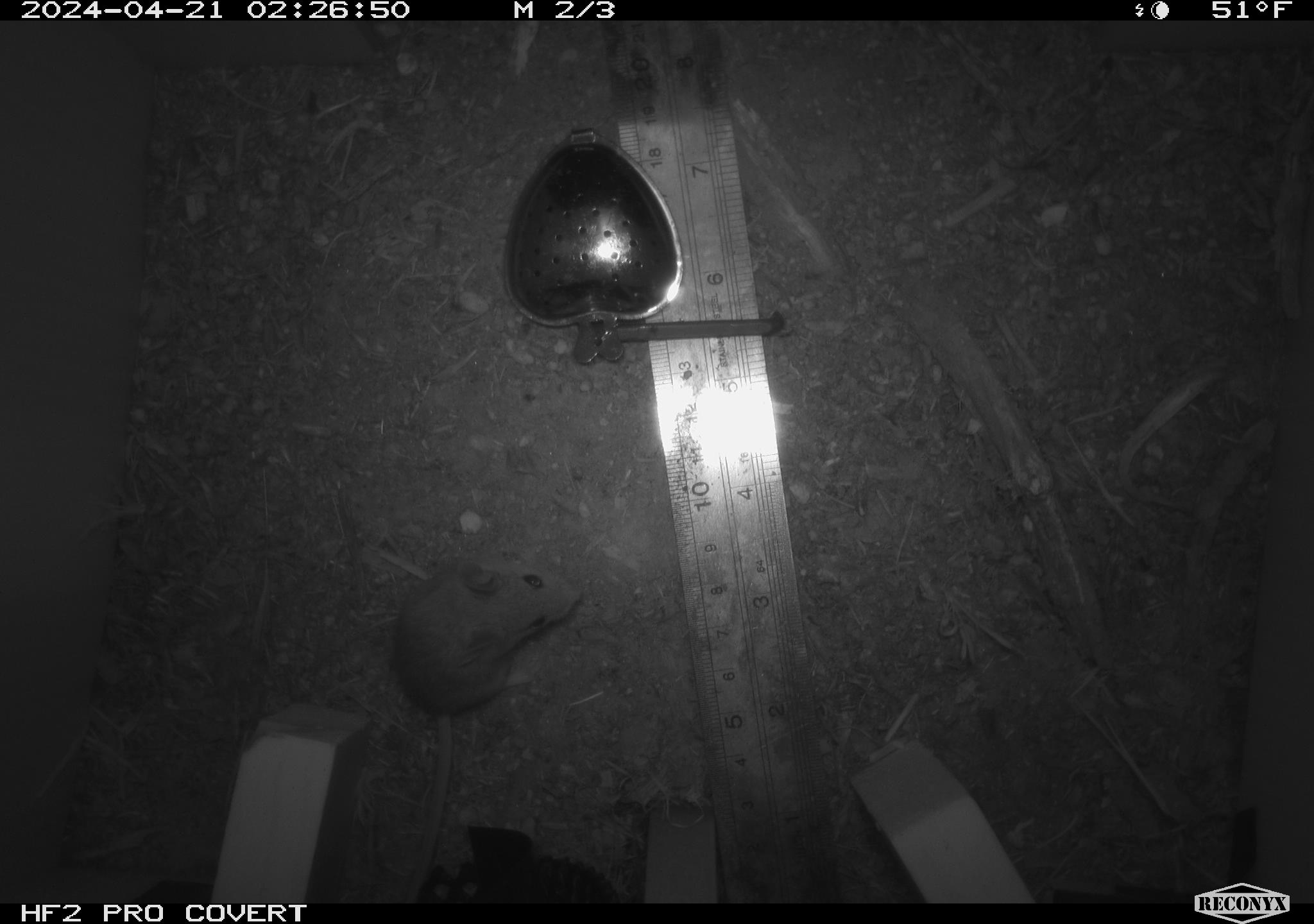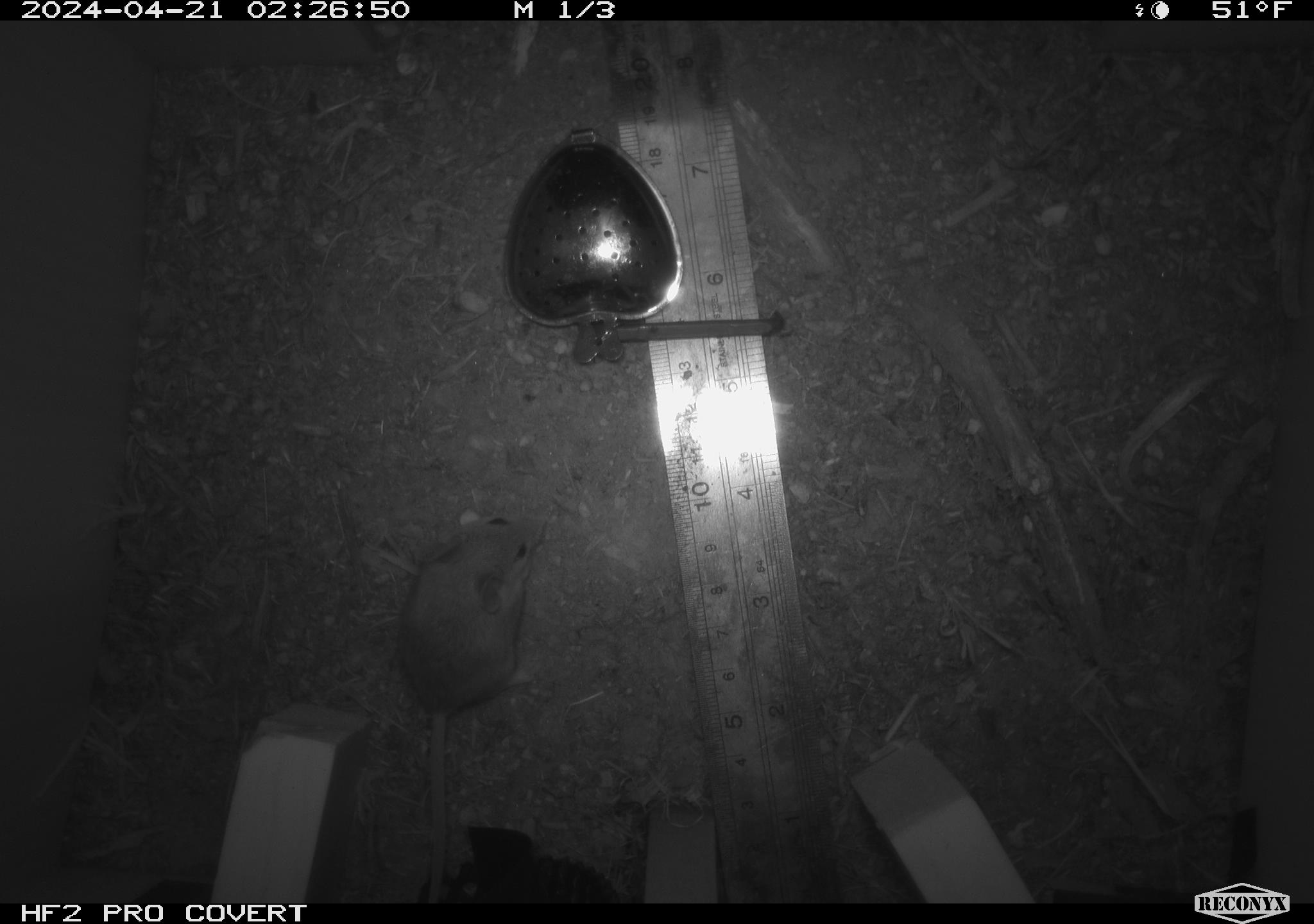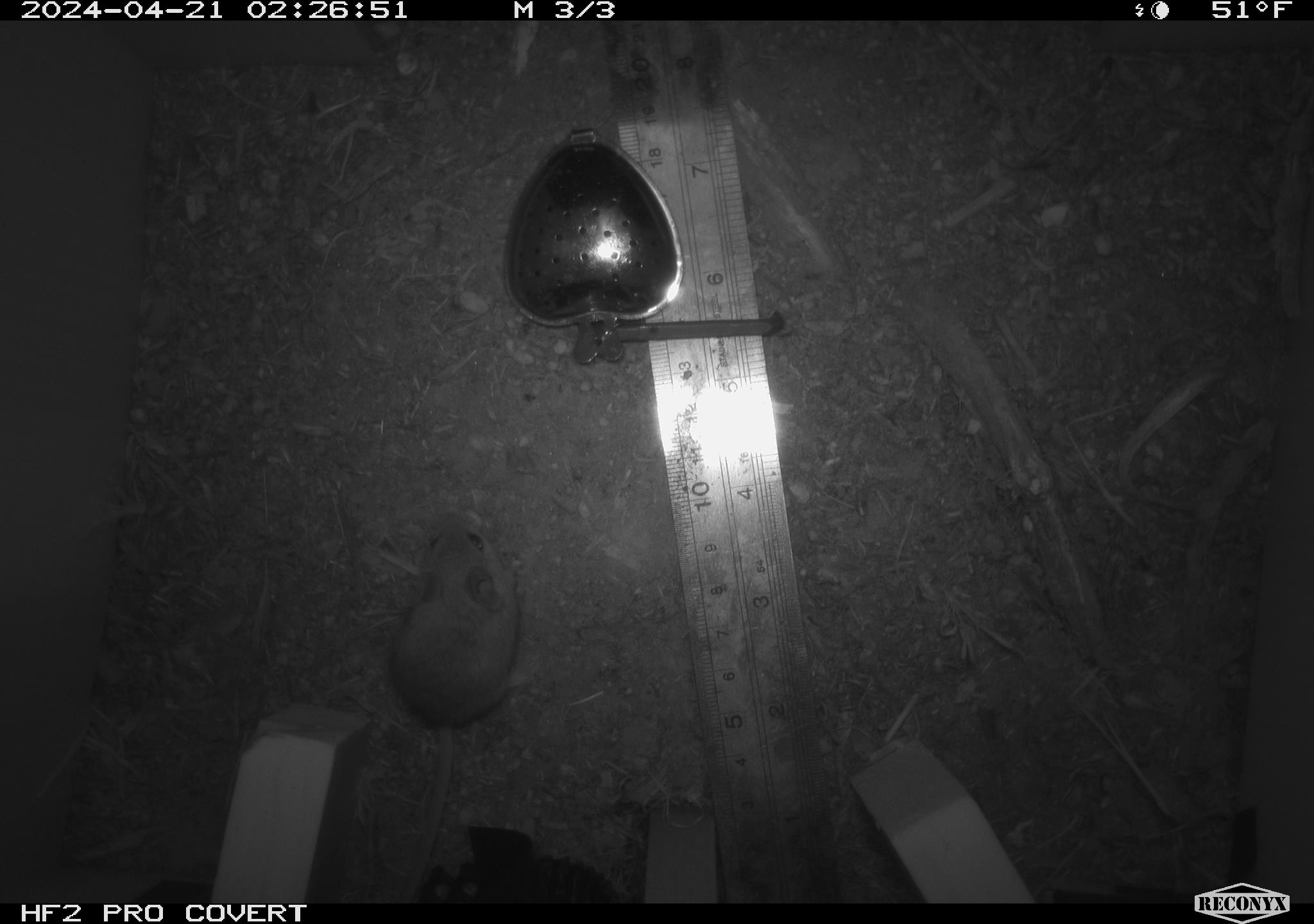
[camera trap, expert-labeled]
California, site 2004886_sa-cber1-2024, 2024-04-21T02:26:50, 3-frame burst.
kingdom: Animalia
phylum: Chordata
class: Mammalia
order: Rodentia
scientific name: Rodentia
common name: mouse species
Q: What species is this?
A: Mouse species (Rodentia).